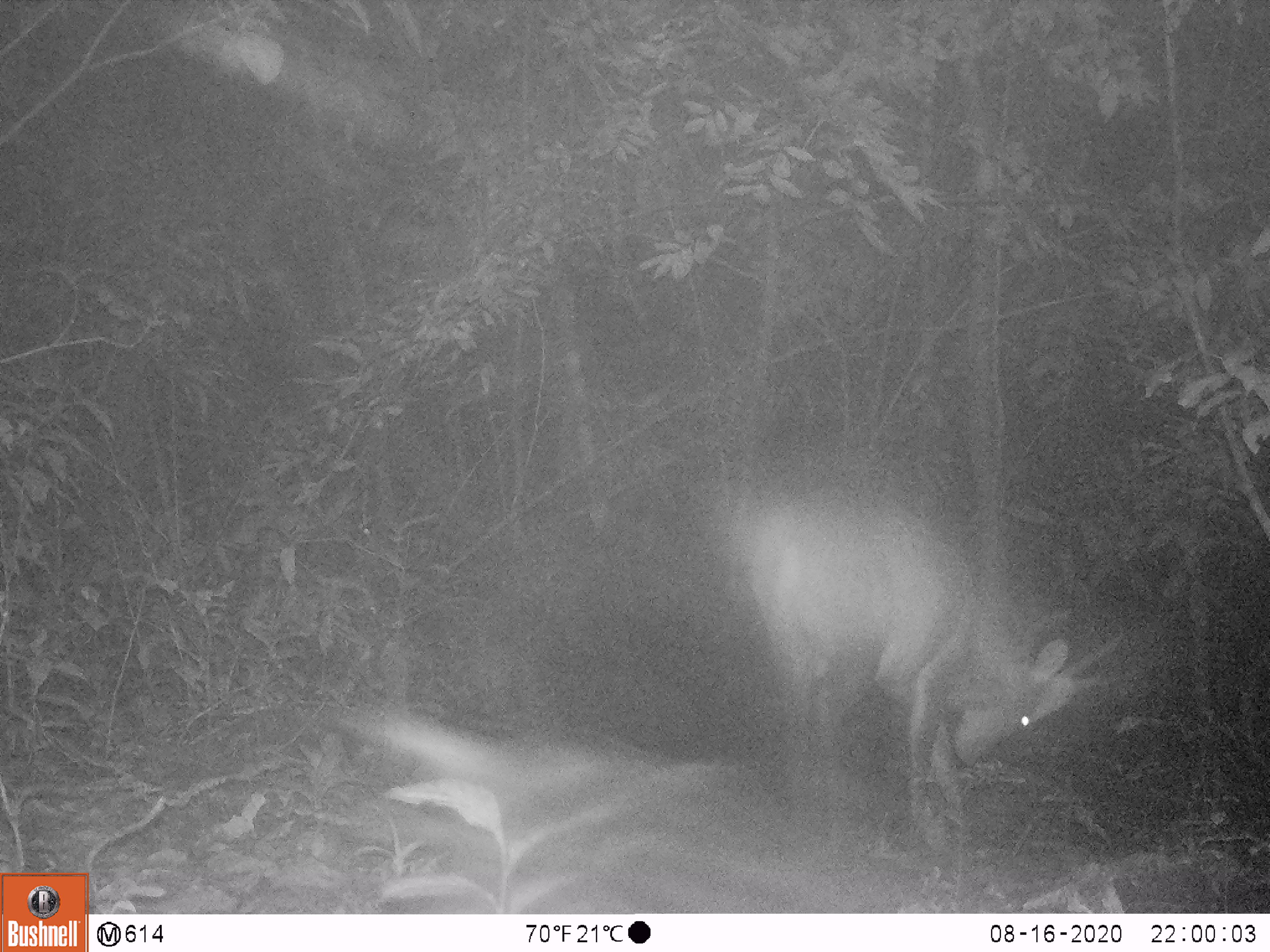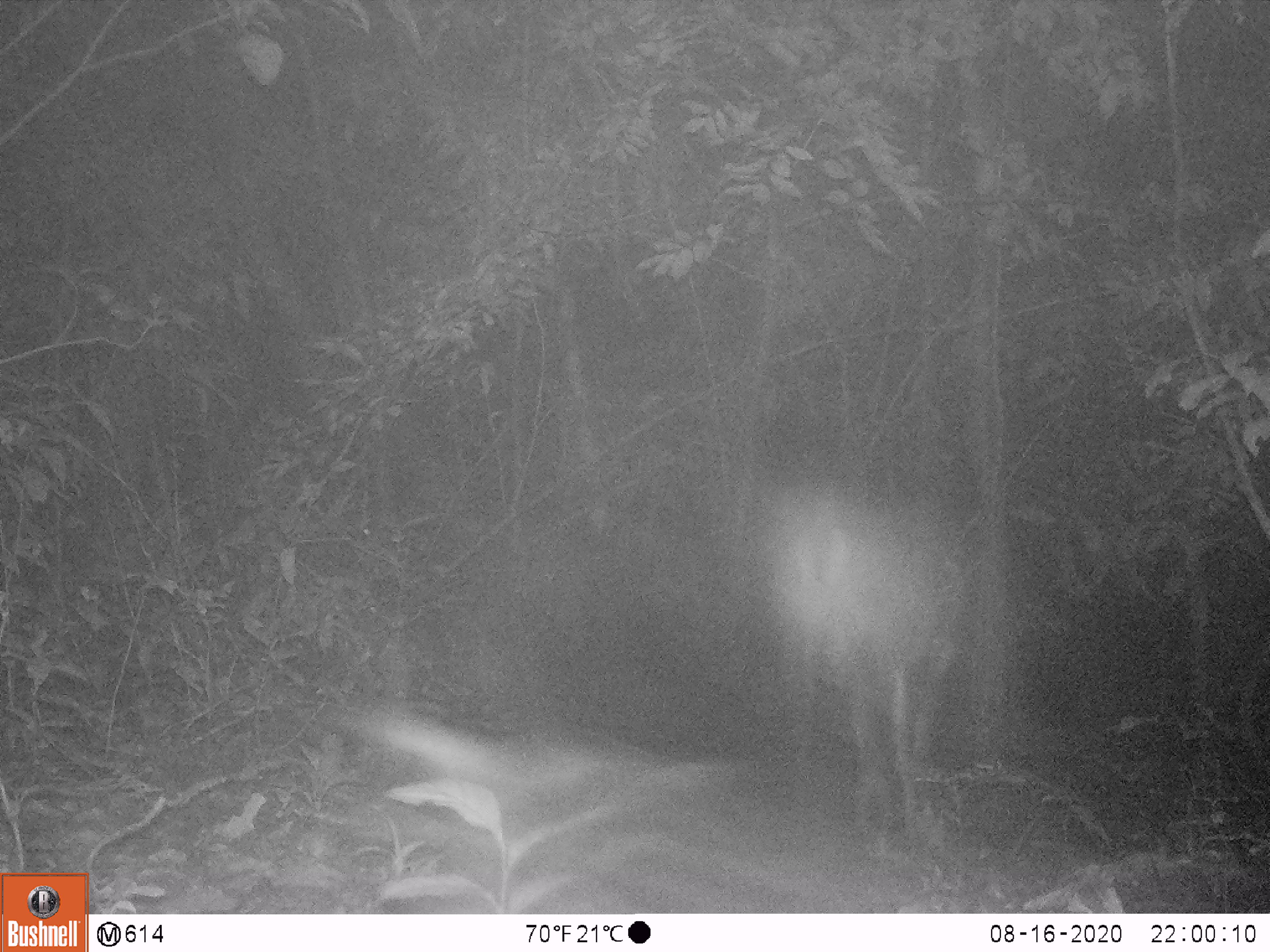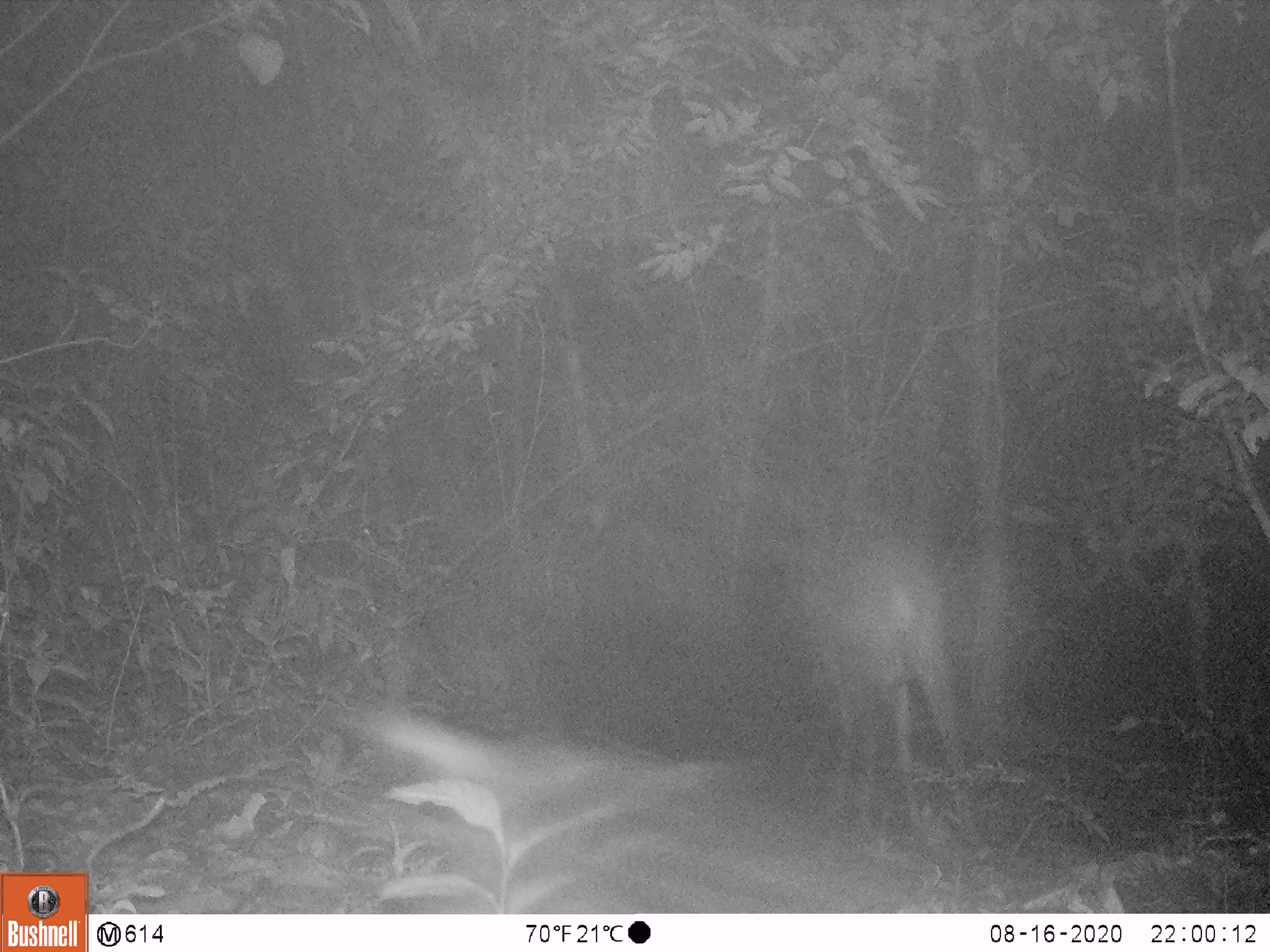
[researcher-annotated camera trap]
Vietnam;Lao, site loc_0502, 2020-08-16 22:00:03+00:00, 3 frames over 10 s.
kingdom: Animalia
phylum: Chordata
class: Mammalia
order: Artiodactyla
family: Cervidae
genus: Muntiacus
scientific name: Muntiacus vuquangensis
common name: large-antlered muntjac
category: large antlered muntjac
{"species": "large antlered muntjac (large-antlered muntjac) (Muntiacus vuquangensis)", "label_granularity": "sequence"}